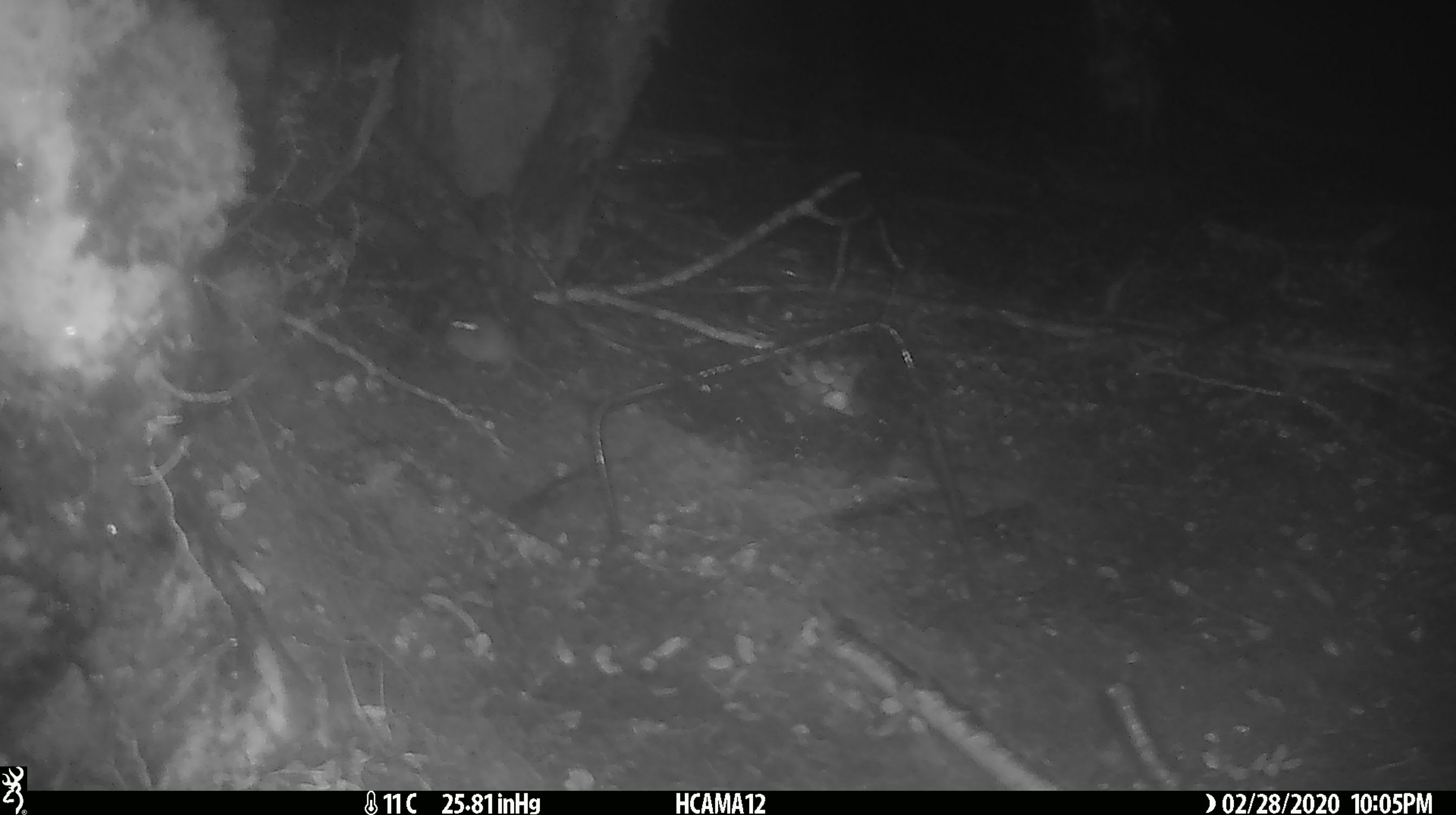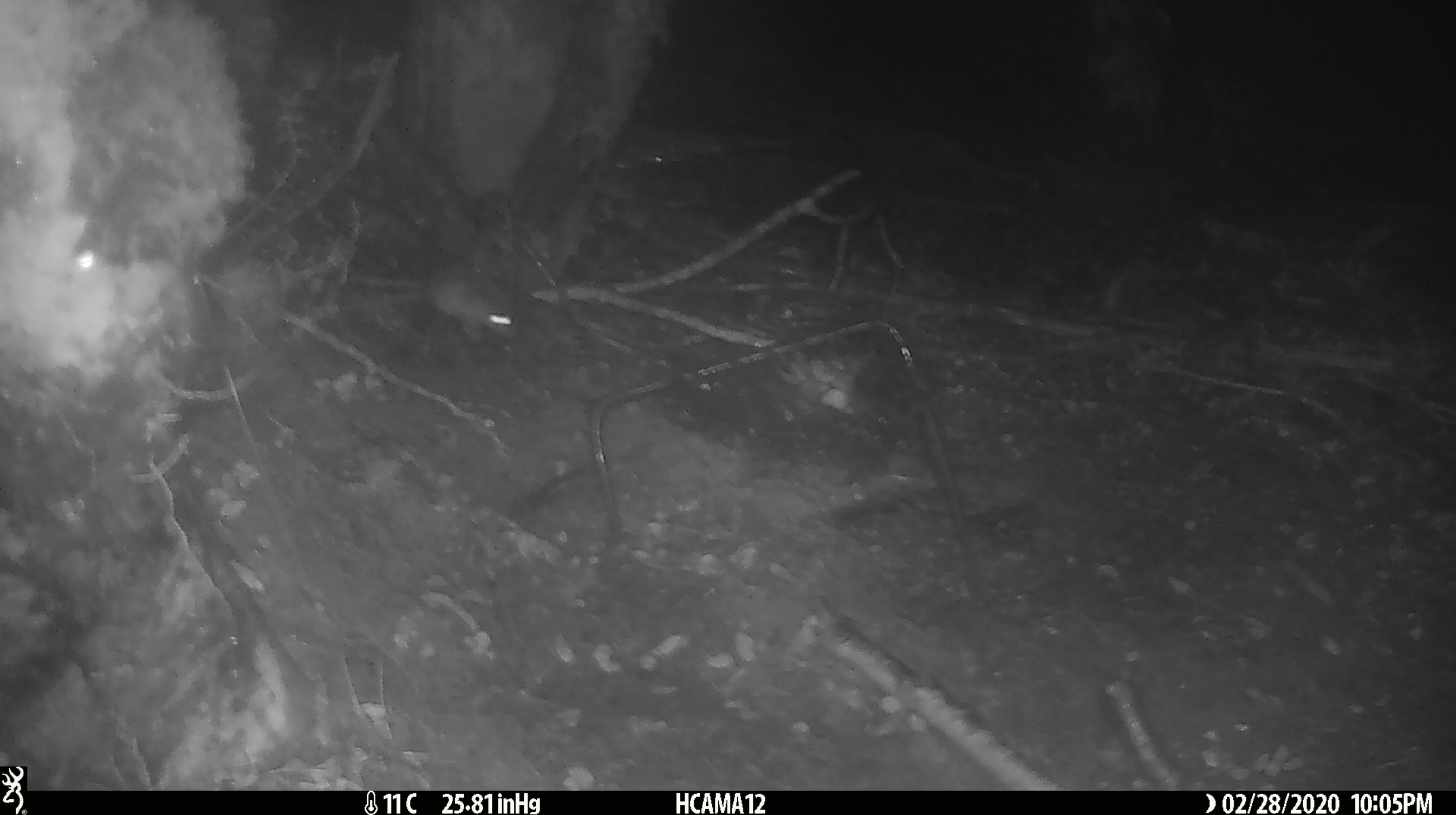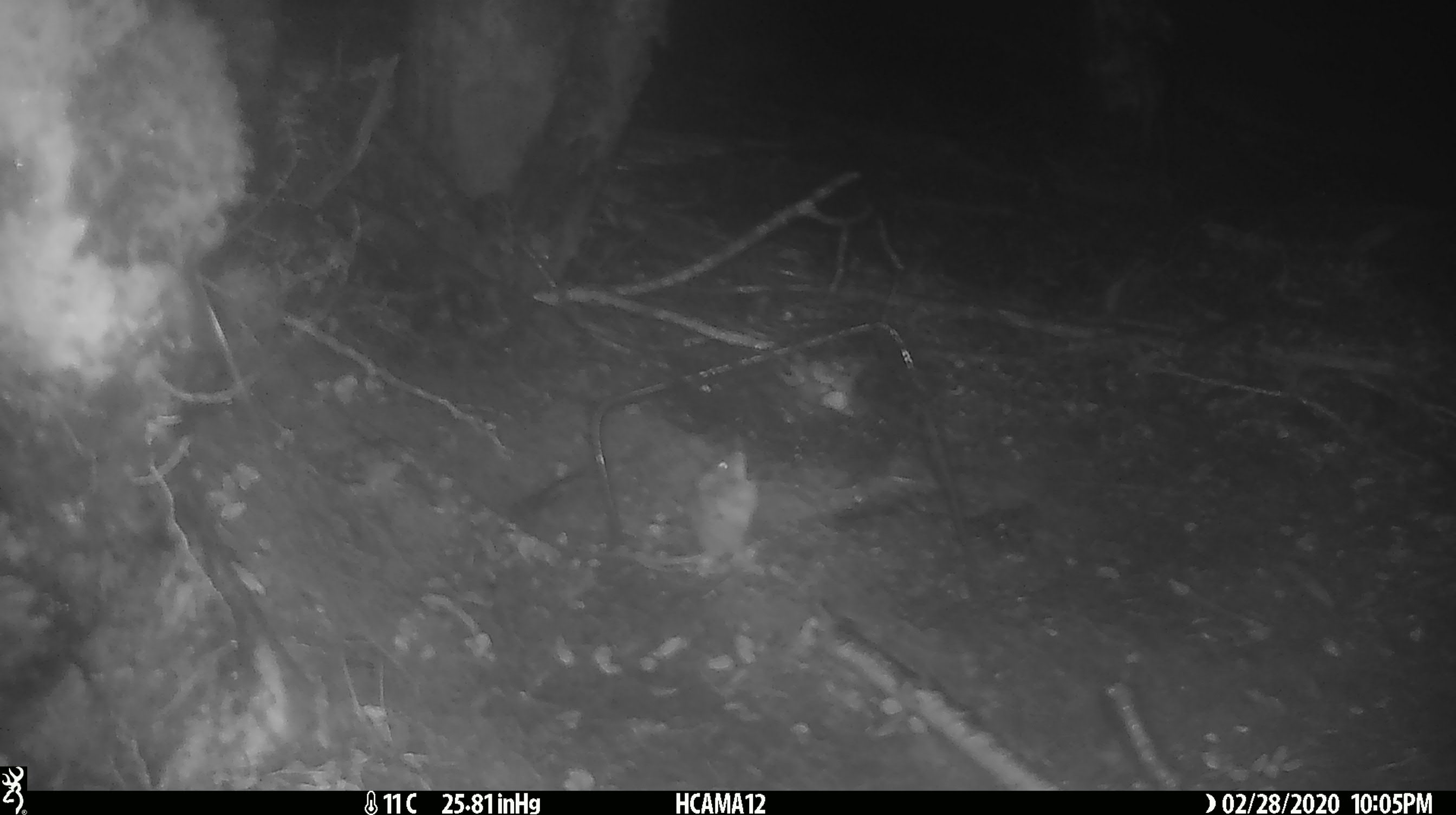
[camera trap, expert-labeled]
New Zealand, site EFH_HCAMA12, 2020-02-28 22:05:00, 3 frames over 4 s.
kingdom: Animalia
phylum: Chordata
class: Mammalia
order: Rodentia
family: Muridae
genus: Mus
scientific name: Mus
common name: mouse